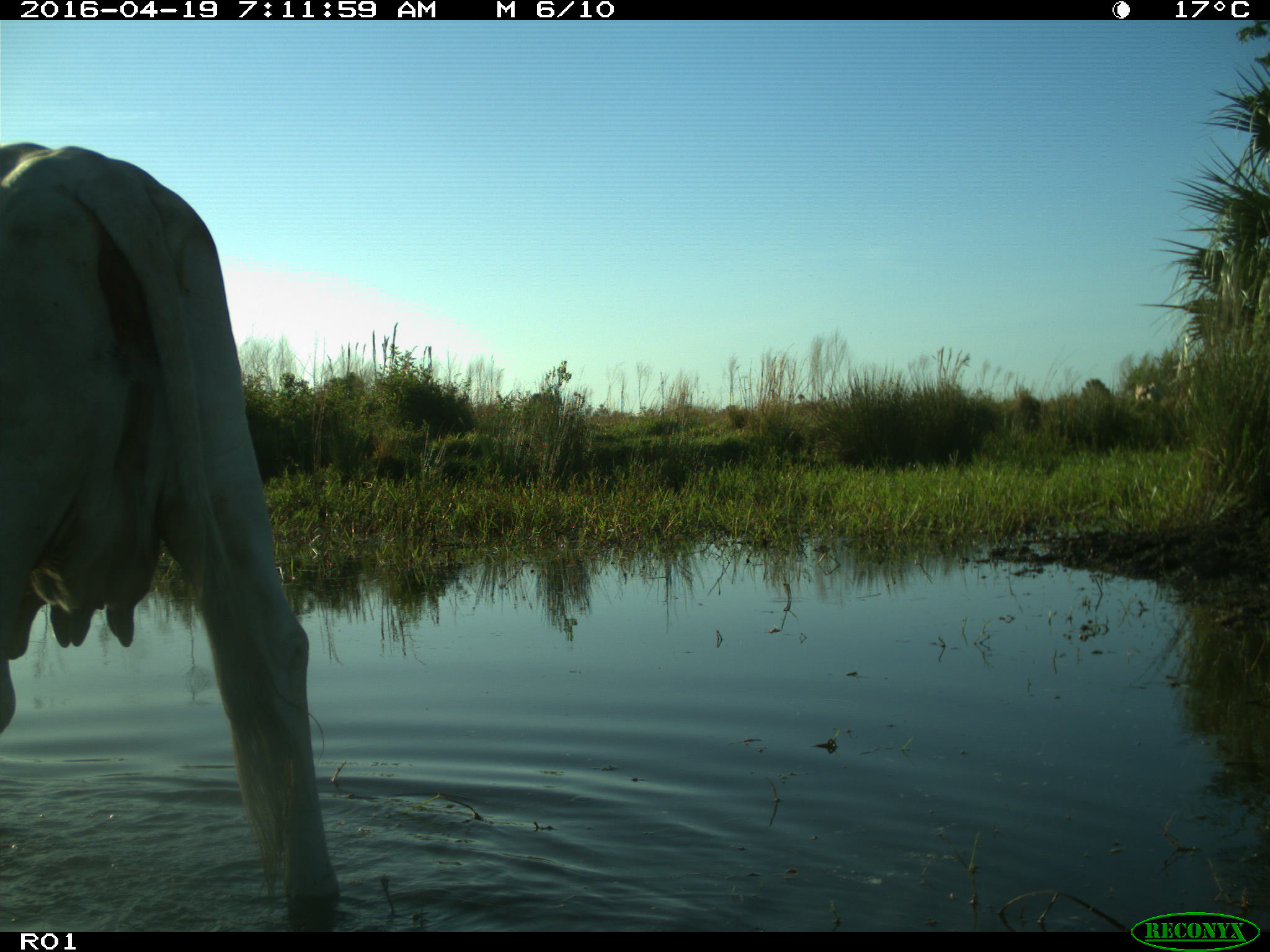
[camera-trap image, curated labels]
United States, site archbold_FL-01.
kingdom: Animalia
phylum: Chordata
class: Mammalia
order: Artiodactyla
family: Bovidae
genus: Bos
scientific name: Bos taurus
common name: domestic cow